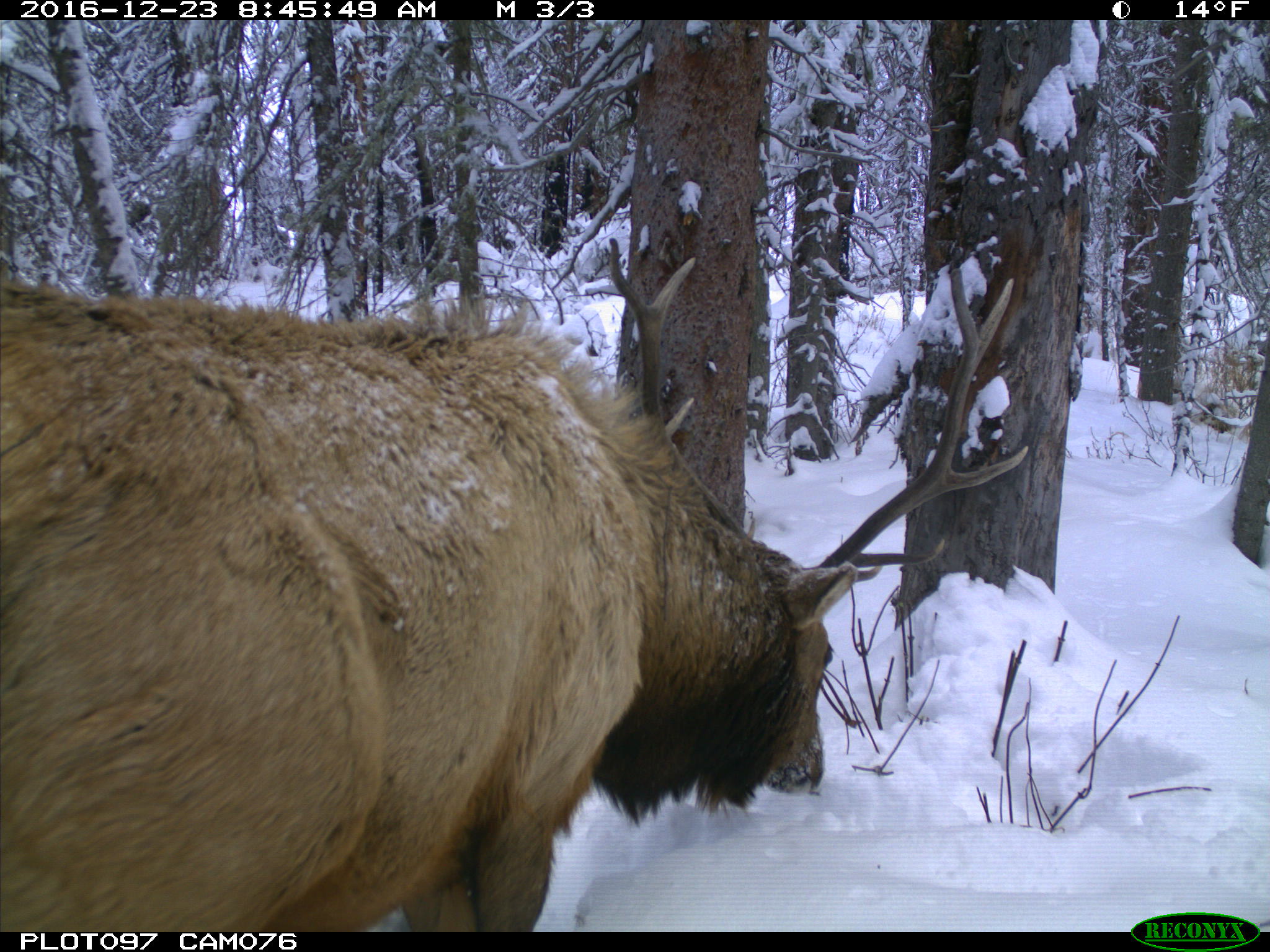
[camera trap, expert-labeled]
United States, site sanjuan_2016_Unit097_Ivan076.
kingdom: Animalia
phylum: Chordata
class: Mammalia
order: Artiodactyla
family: Cervidae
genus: Cervus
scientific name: Cervus elaphus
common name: red deer